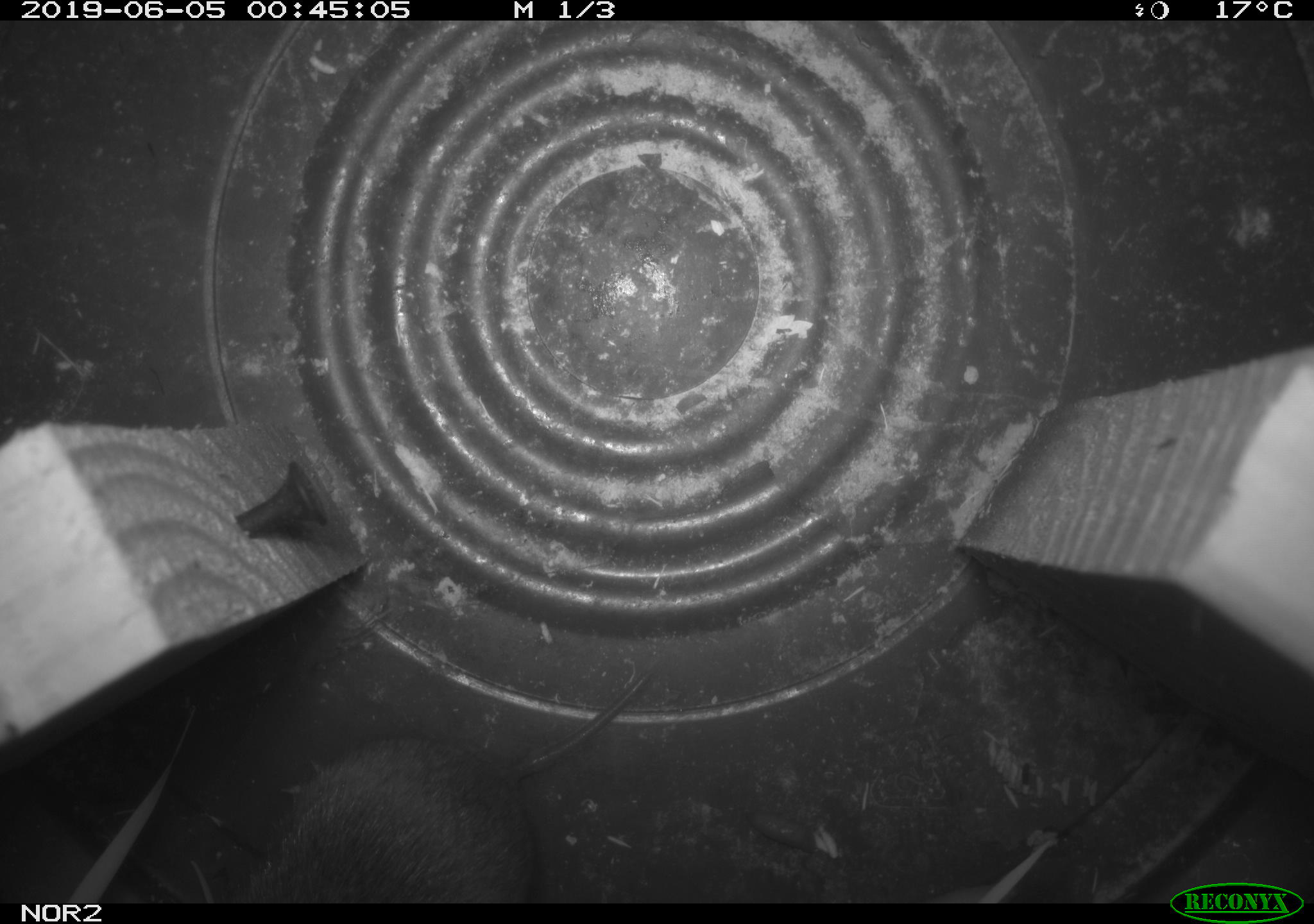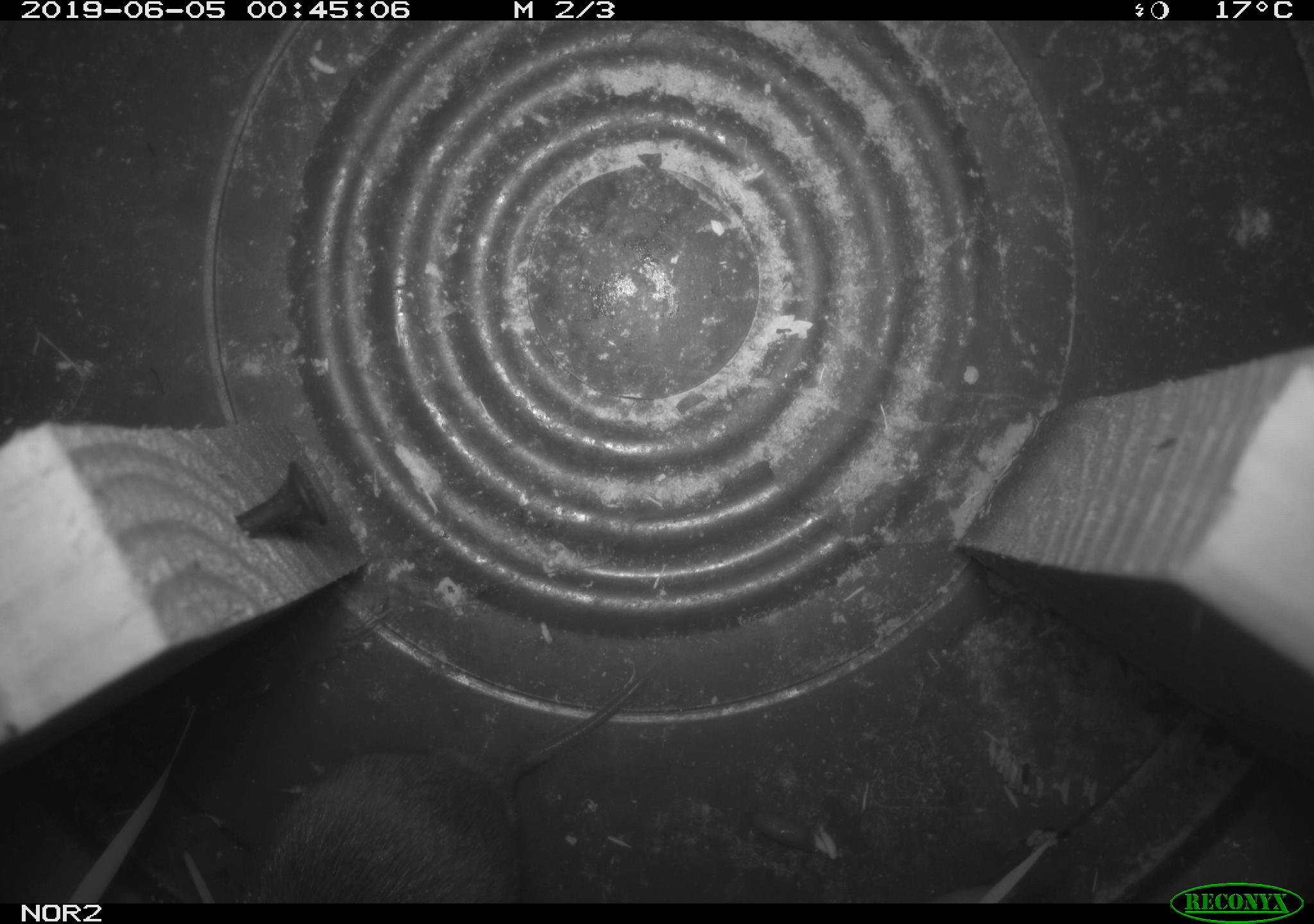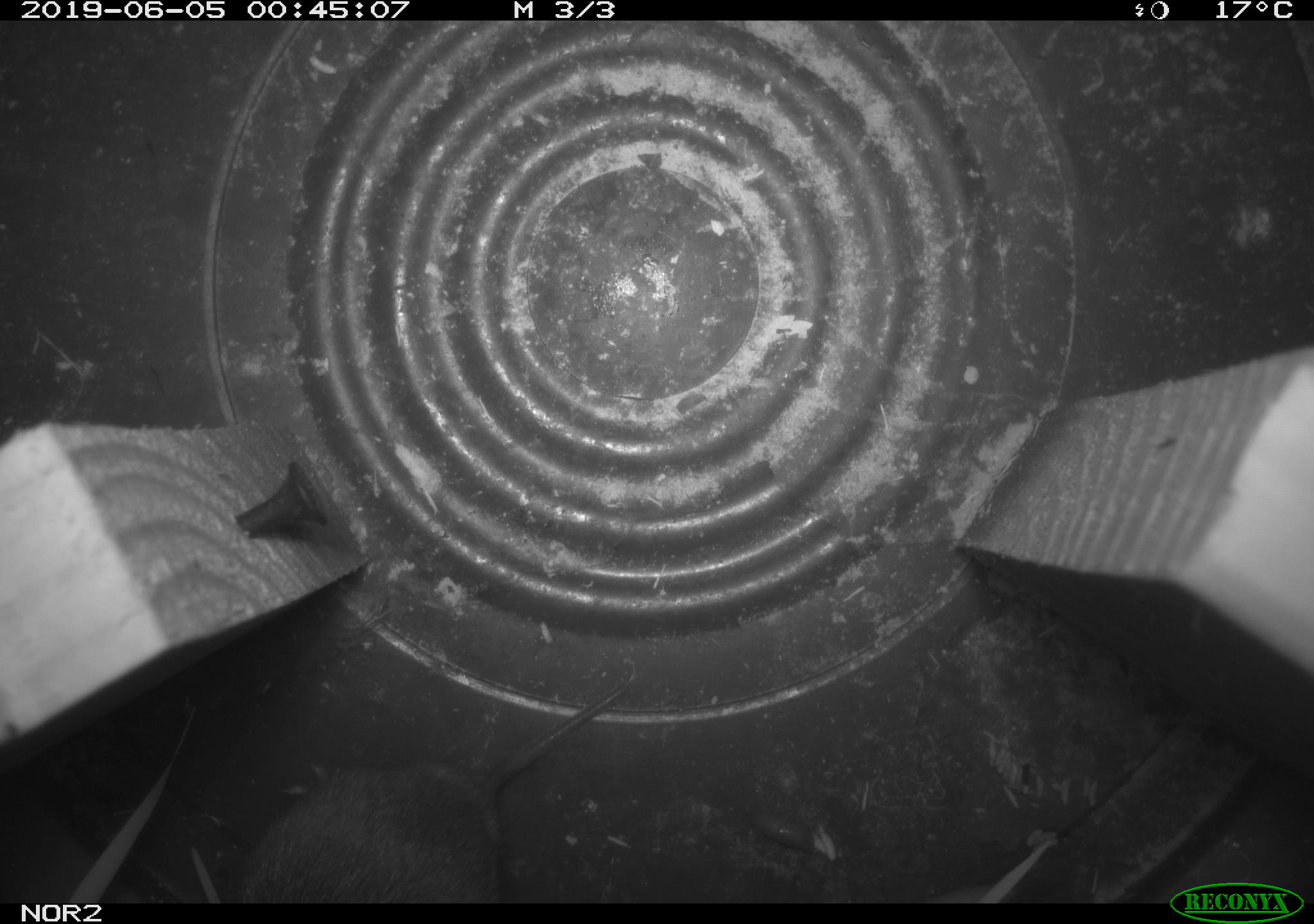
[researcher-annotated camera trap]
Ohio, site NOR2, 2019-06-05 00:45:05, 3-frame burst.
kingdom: Animalia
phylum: Chordata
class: Mammalia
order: Rodentia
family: Cricetidae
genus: Microtus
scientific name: Microtus pennsylvanicus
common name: meadow vole